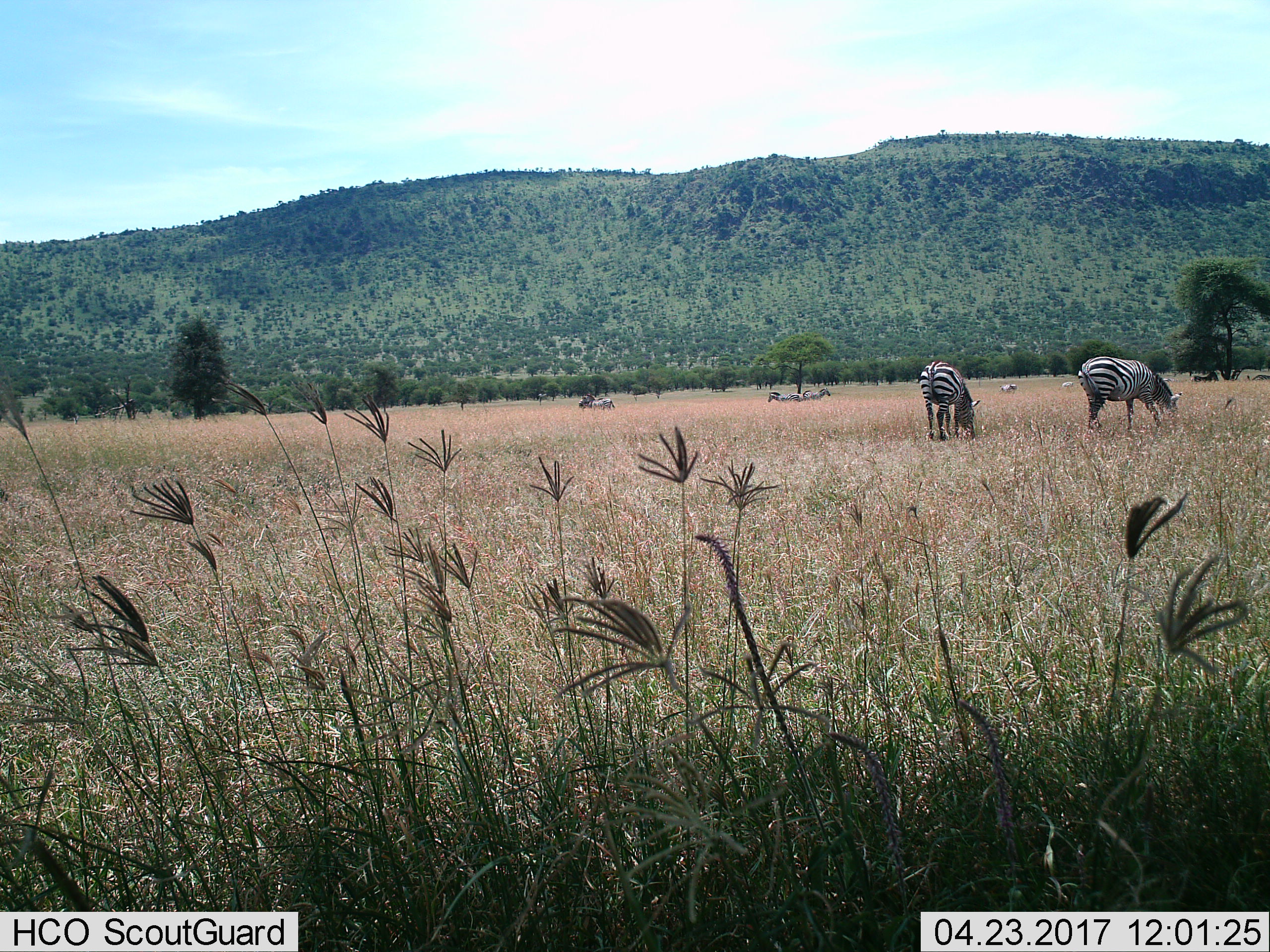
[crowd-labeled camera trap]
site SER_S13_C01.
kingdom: Animalia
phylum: Chordata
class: Mammalia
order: Perissodactyla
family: Equidae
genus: Equus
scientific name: Equus quagga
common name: plains zebra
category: zebraplains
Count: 8.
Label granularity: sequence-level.